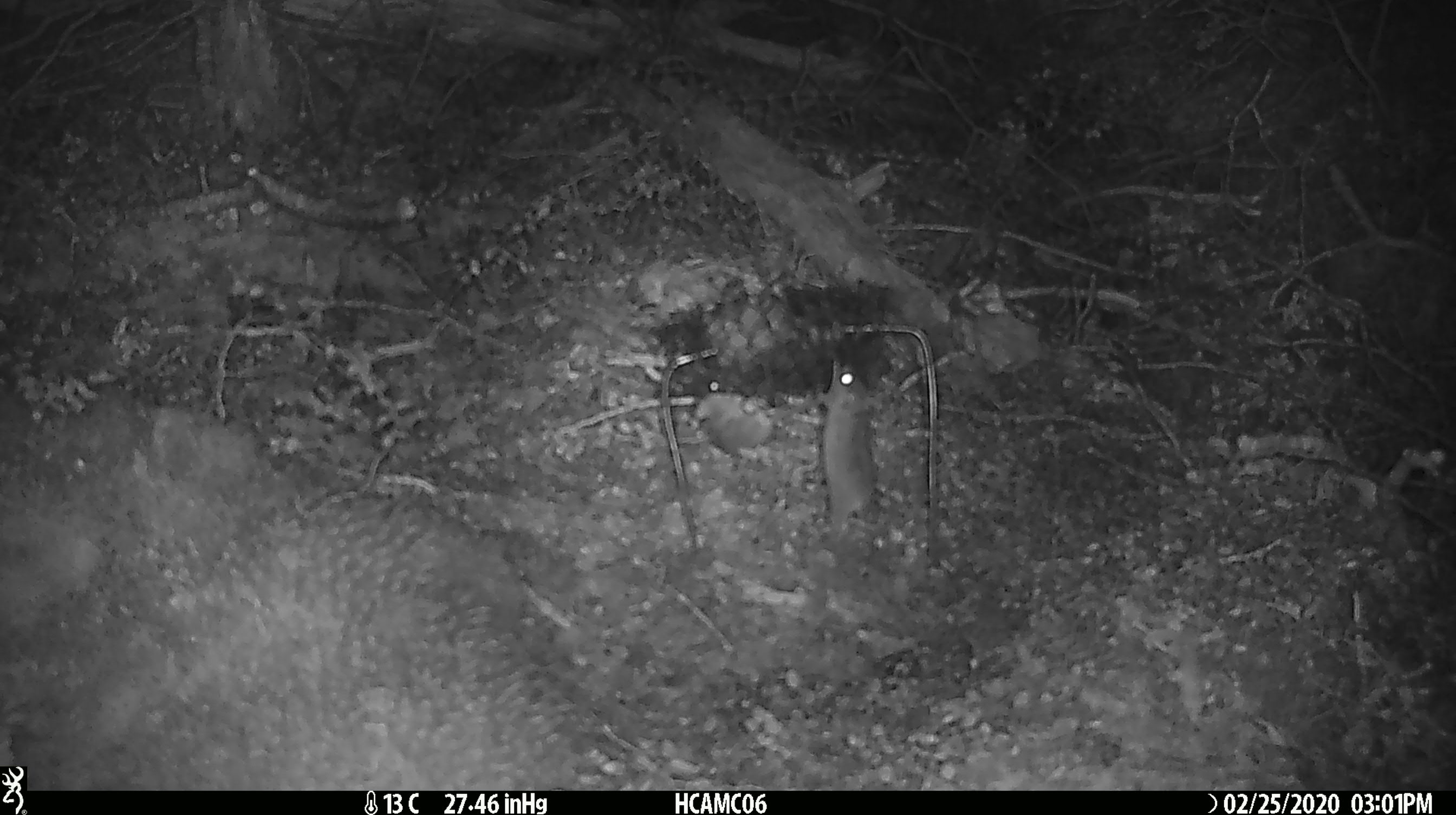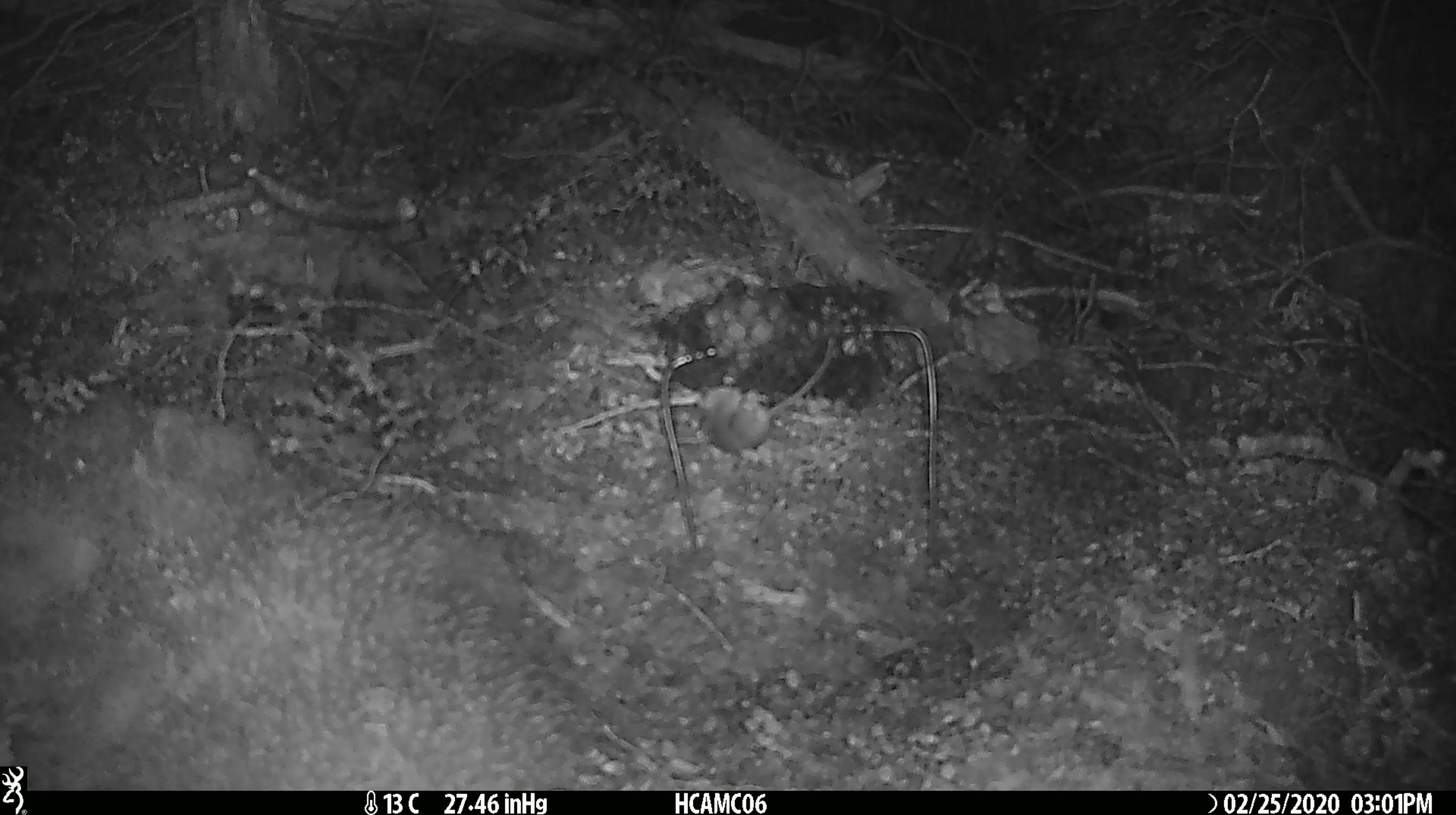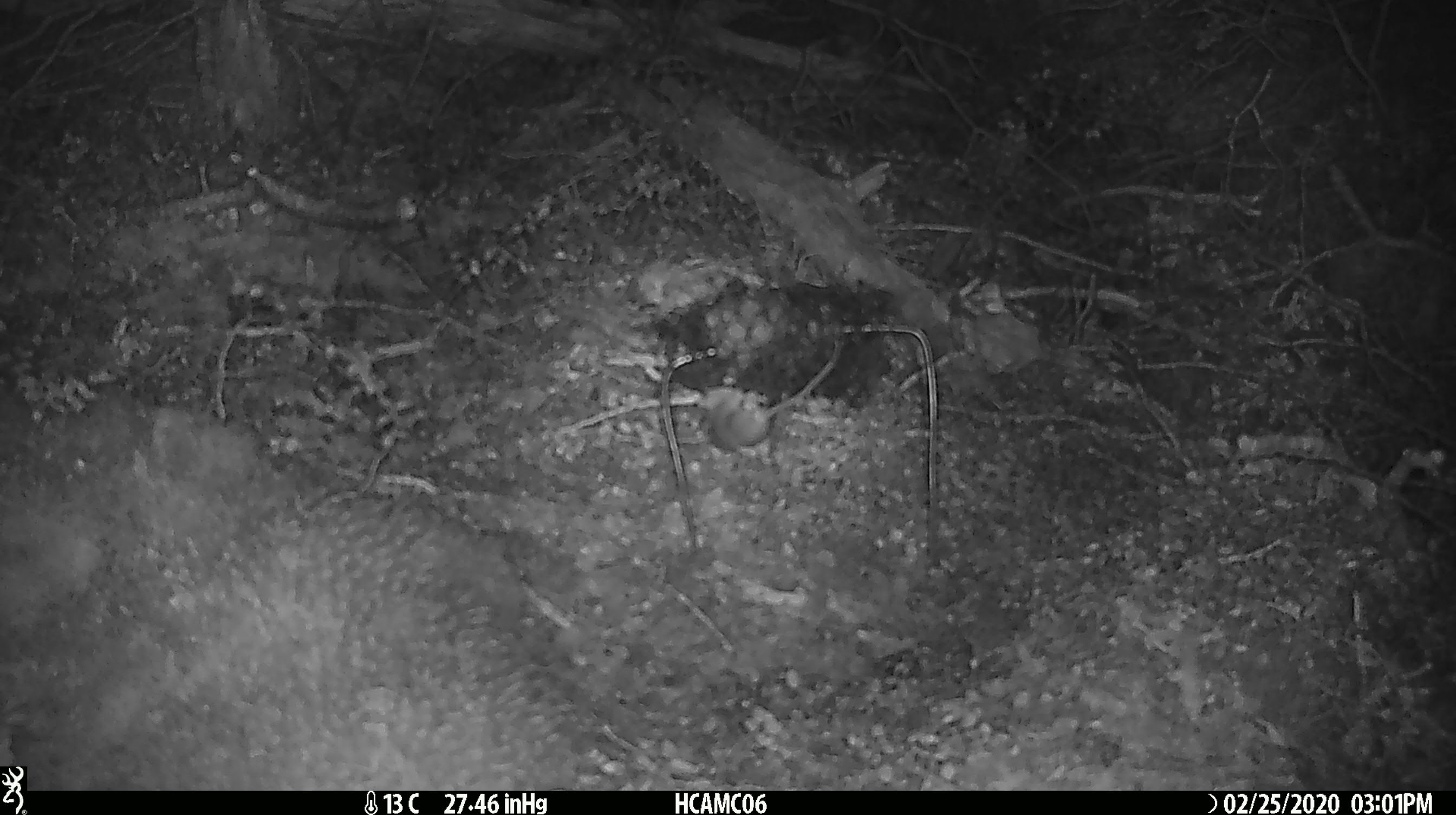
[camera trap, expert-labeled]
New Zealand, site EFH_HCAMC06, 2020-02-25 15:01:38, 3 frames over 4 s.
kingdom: Animalia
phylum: Chordata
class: Mammalia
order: Rodentia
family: Muridae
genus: Mus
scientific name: Mus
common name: mouse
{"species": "mouse (Mus)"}